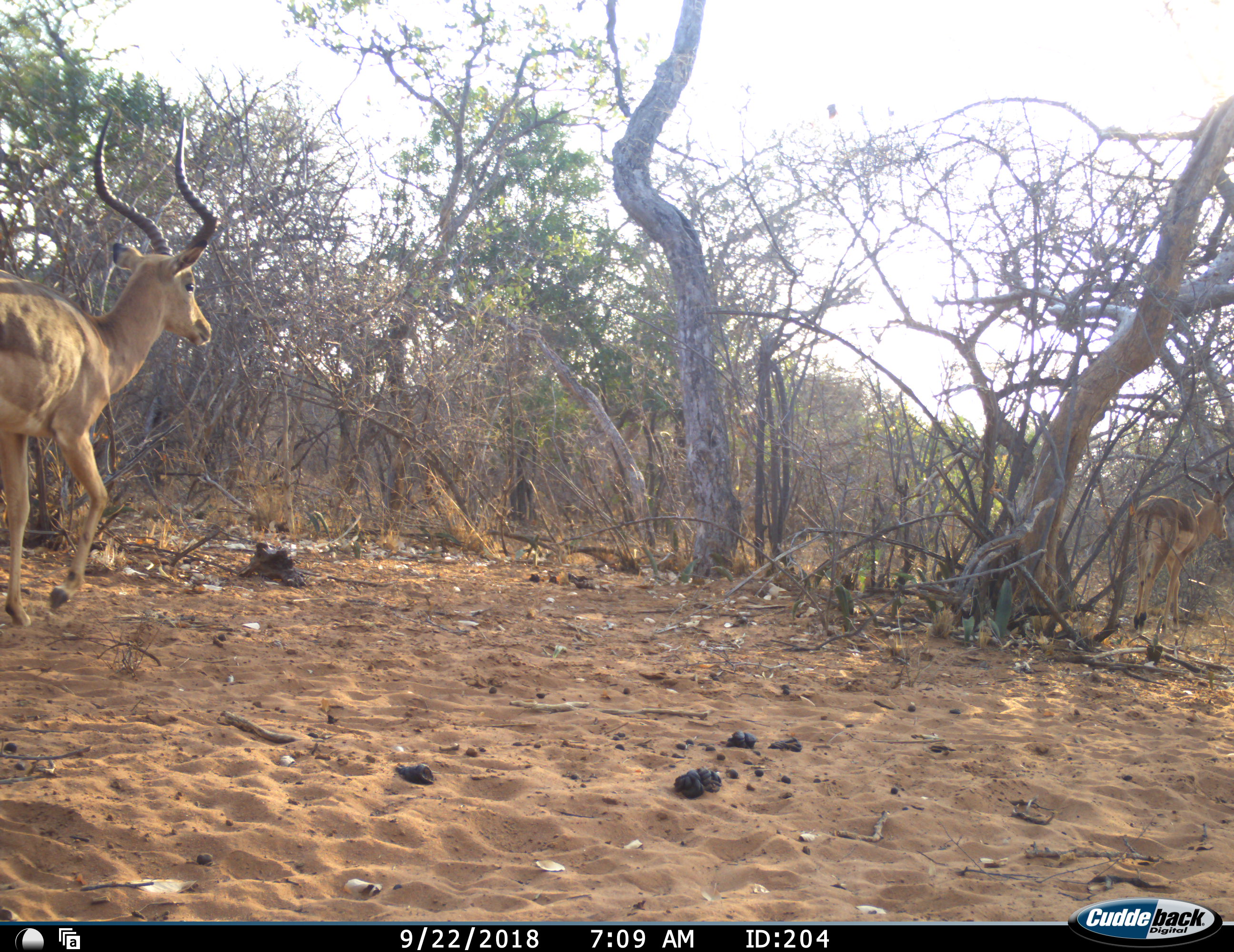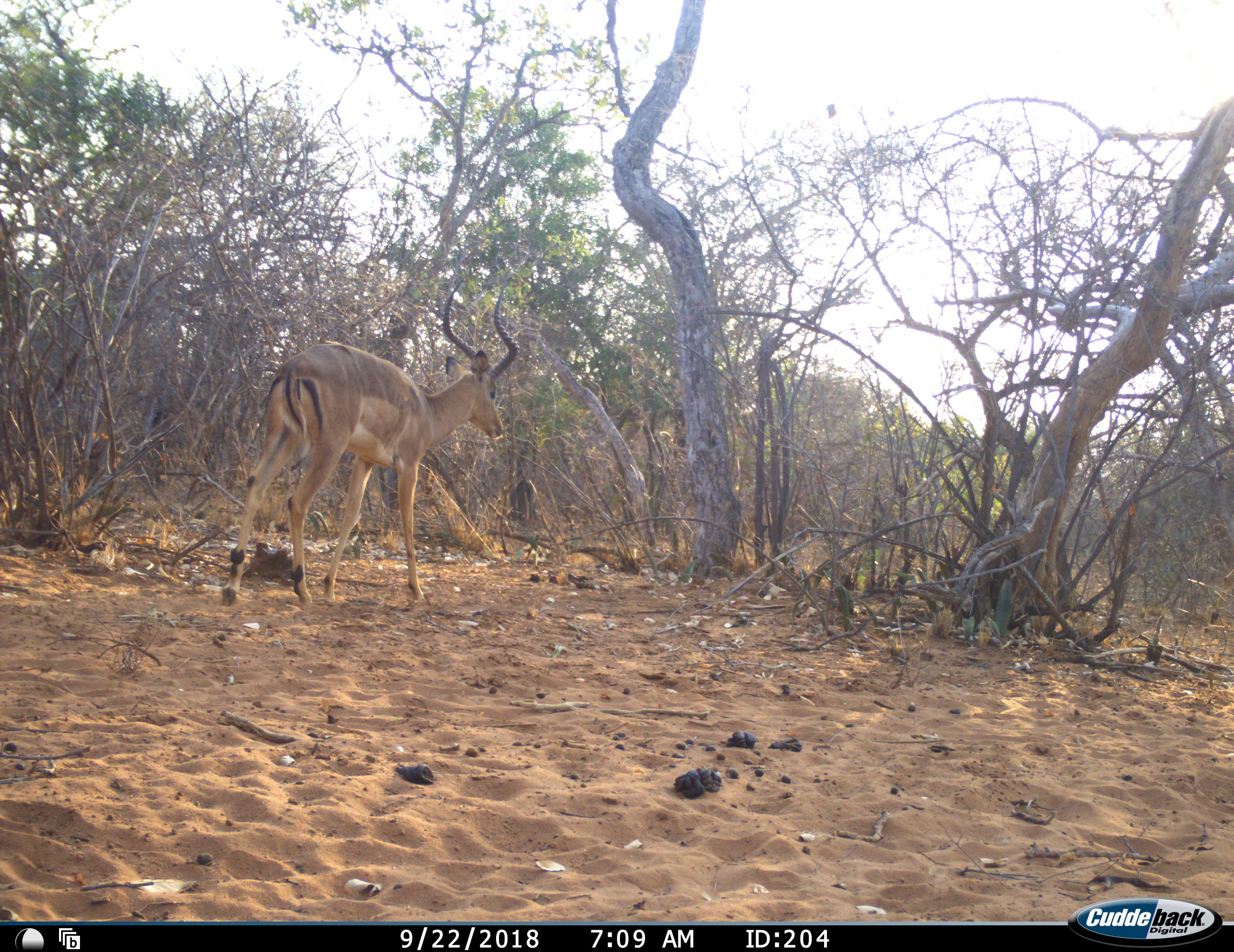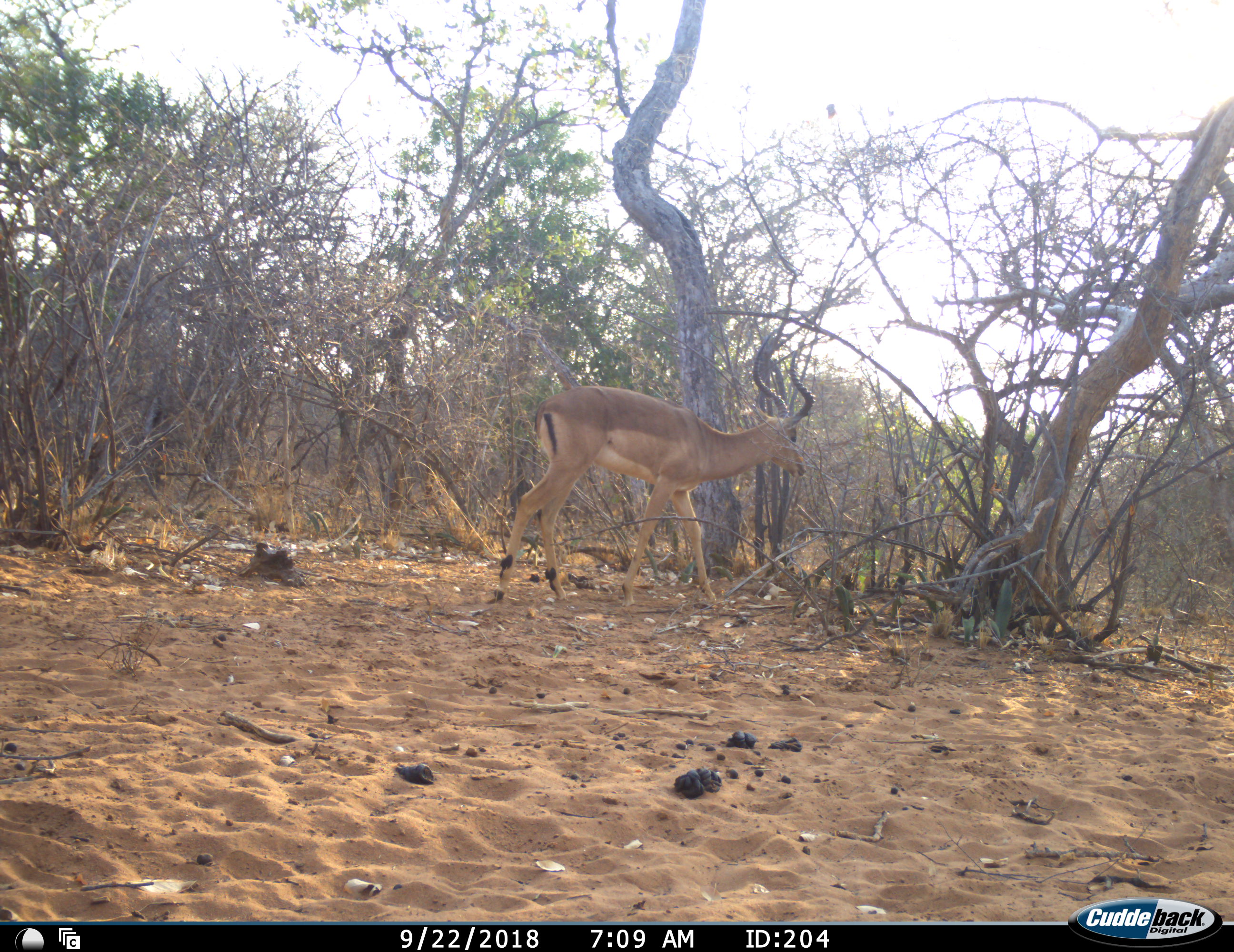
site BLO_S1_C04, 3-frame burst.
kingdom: Animalia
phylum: Chordata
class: Mammalia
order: Artiodactyla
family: Bovidae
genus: Aepyceros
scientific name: Aepyceros melampus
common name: impala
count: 2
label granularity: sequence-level